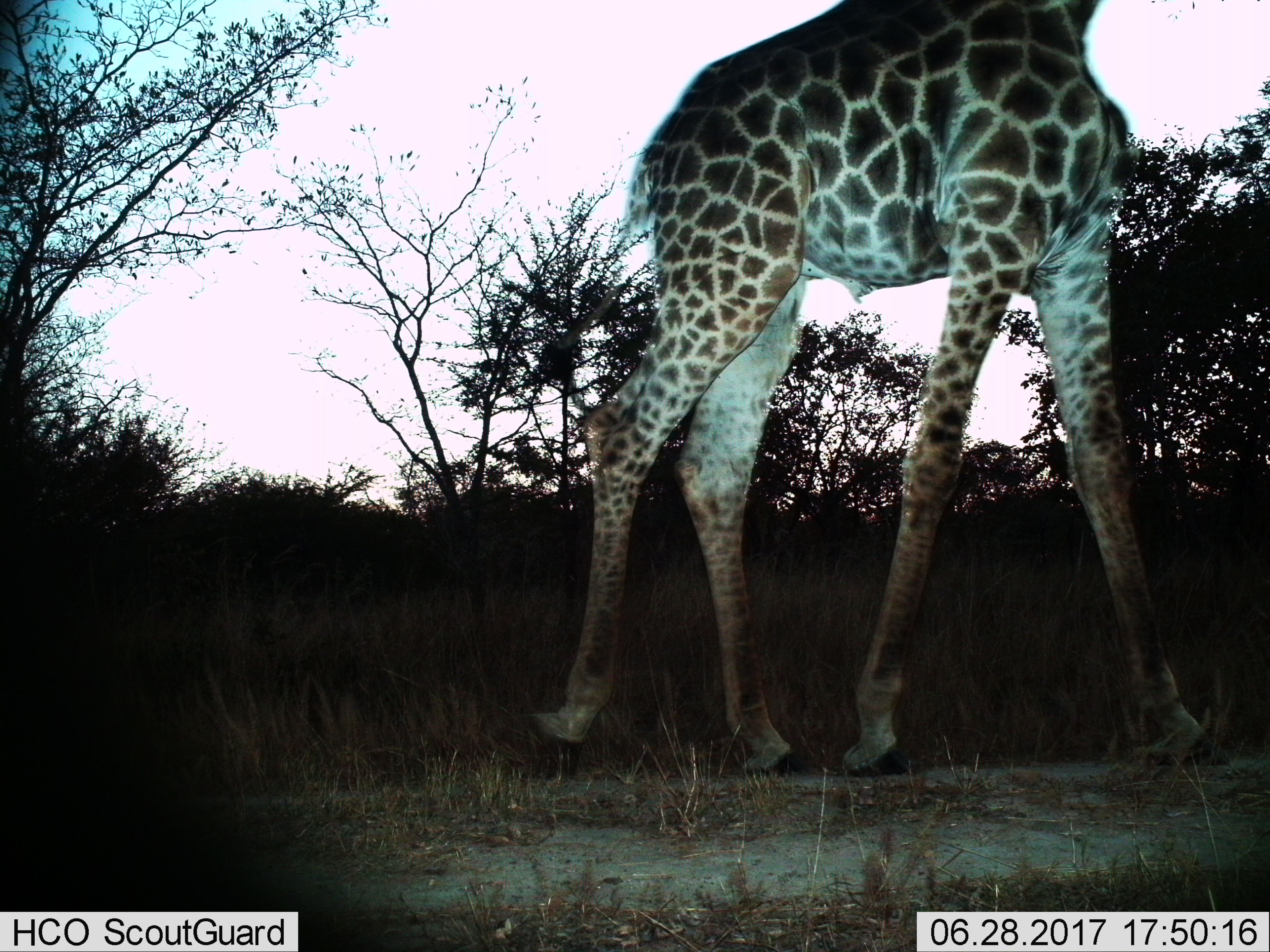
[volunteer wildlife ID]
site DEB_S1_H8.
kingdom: Animalia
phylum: Chordata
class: Mammalia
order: Artiodactyla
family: Giraffidae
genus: Giraffa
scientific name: Giraffa camelopardalis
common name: giraffe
Giraffe (Giraffa camelopardalis), count 1. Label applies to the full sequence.